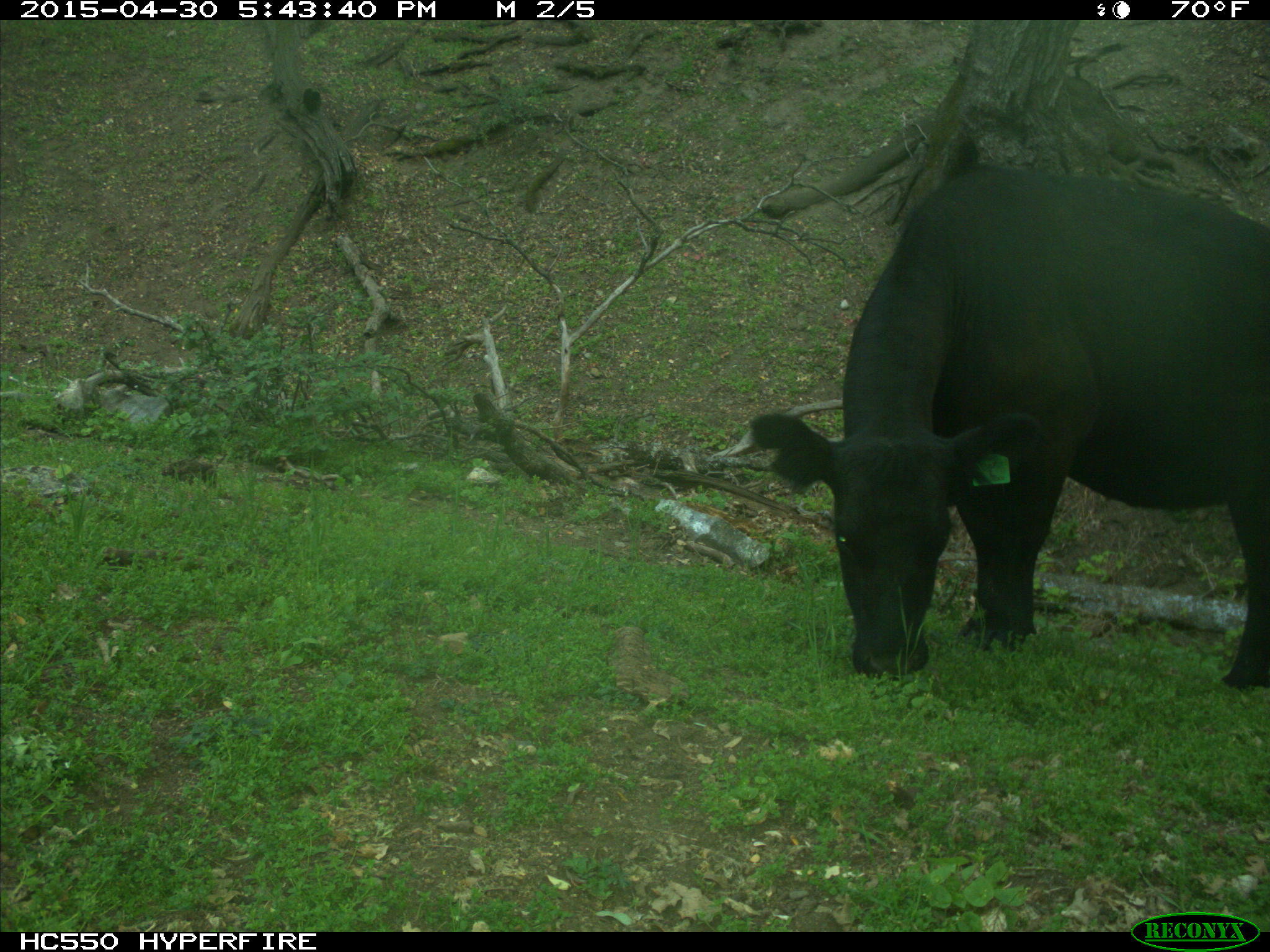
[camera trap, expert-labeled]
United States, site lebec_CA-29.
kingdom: Animalia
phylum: Chordata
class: Mammalia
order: Artiodactyla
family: Bovidae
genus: Bos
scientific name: Bos taurus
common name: domestic cow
Bos taurus (domestic cow).